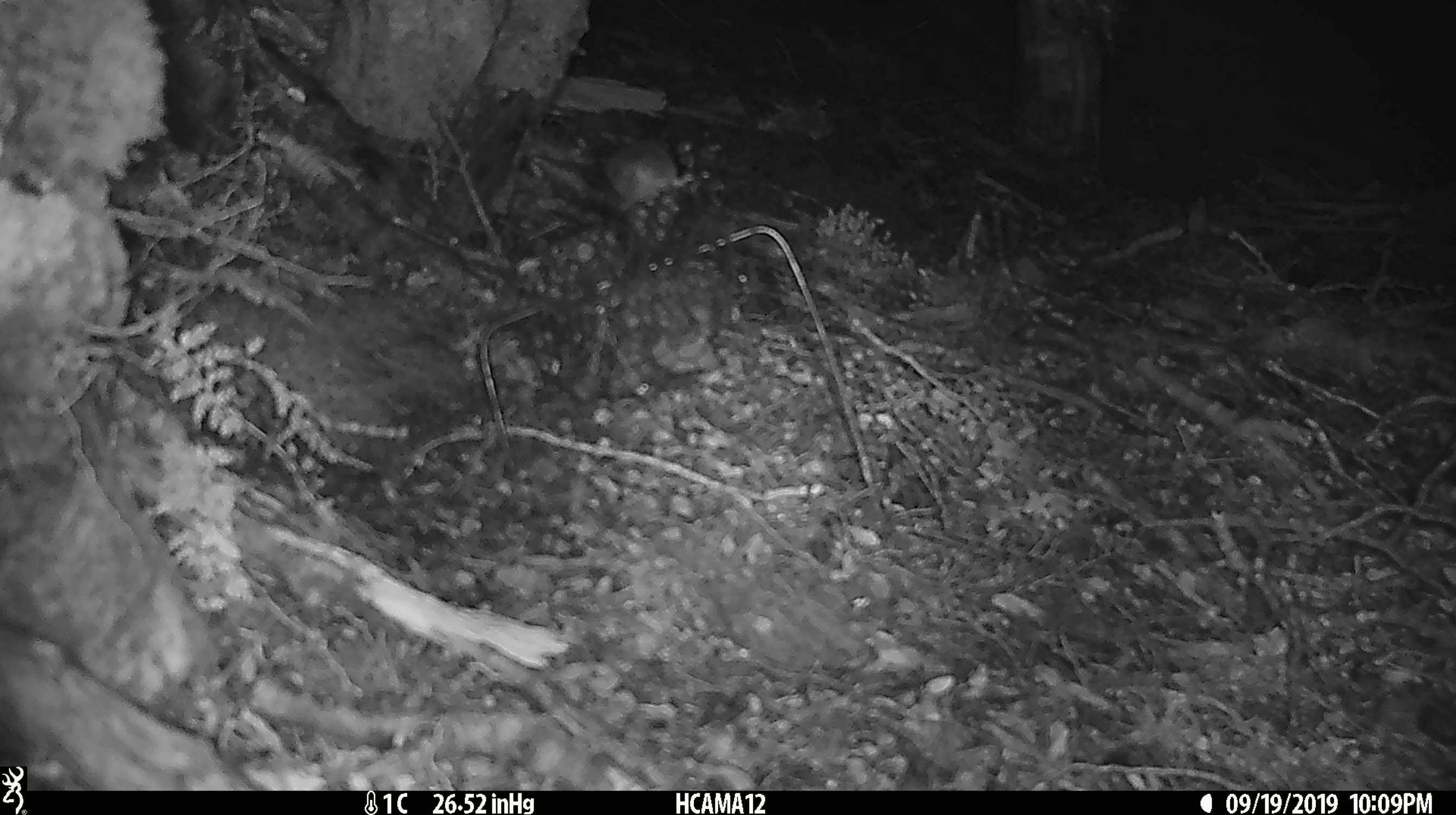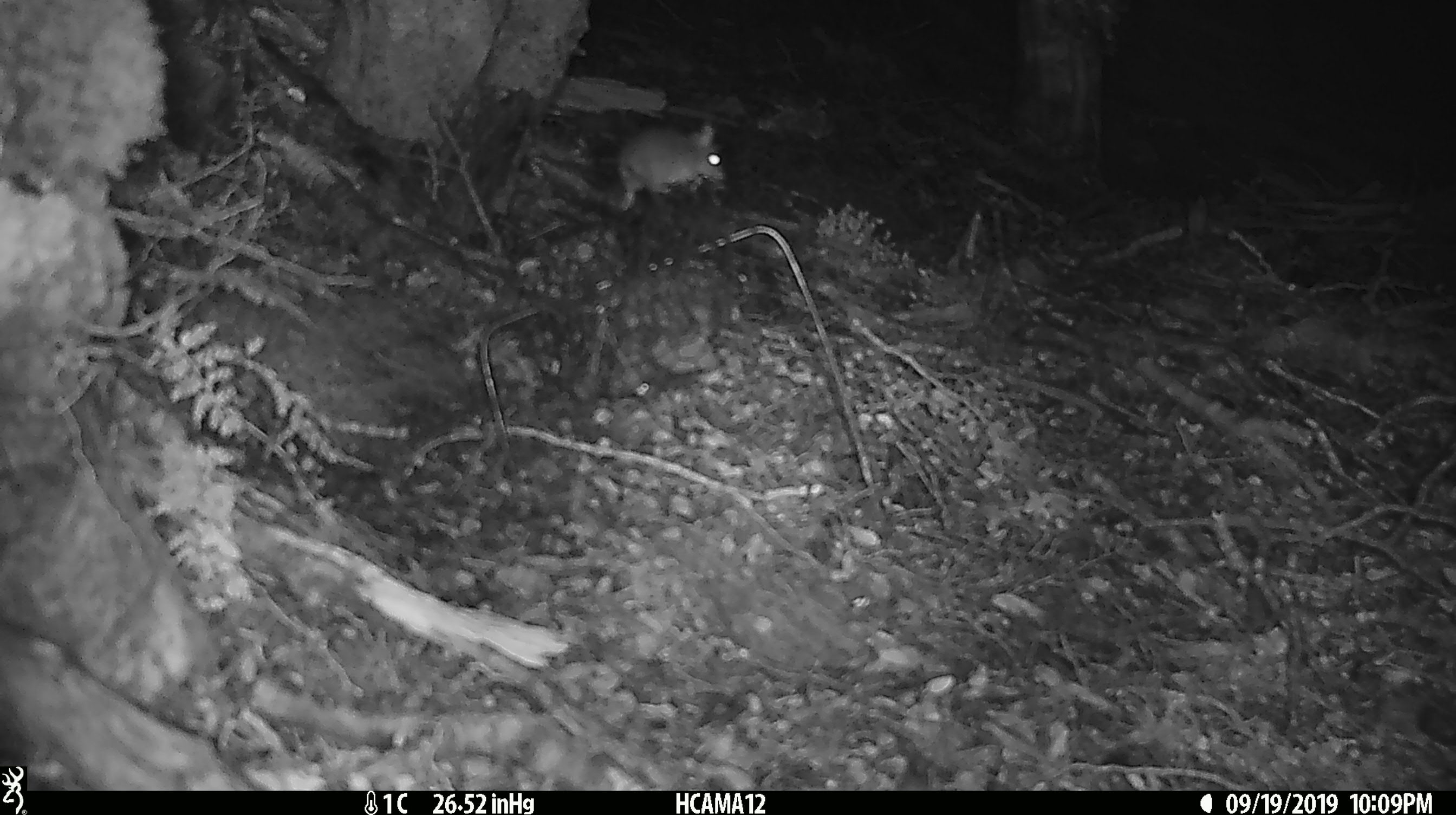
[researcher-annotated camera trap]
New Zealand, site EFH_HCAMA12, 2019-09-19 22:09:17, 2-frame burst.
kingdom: Animalia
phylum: Chordata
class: Mammalia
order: Rodentia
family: Muridae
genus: Mus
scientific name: Mus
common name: mouse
Mouse (Mus).